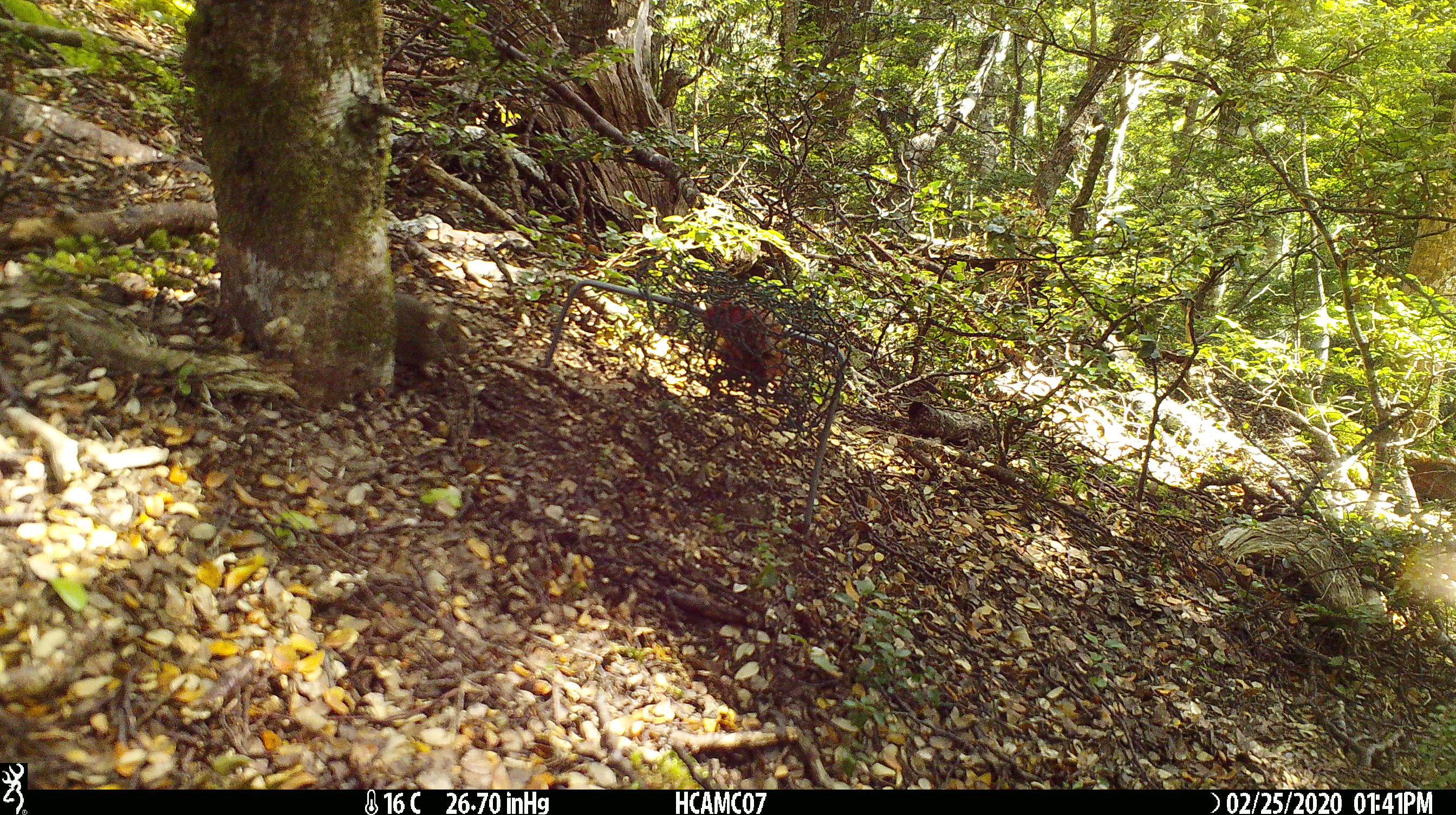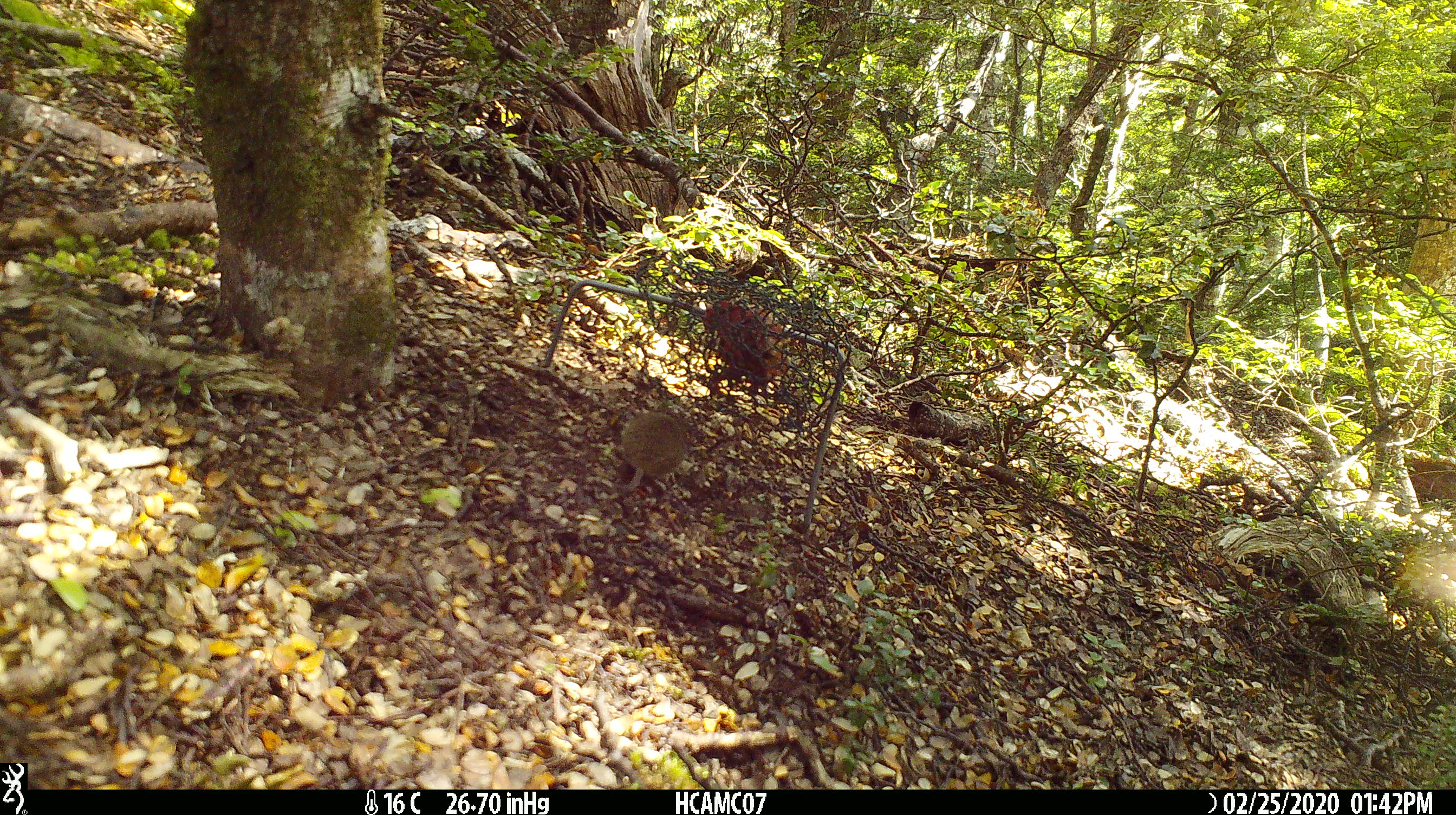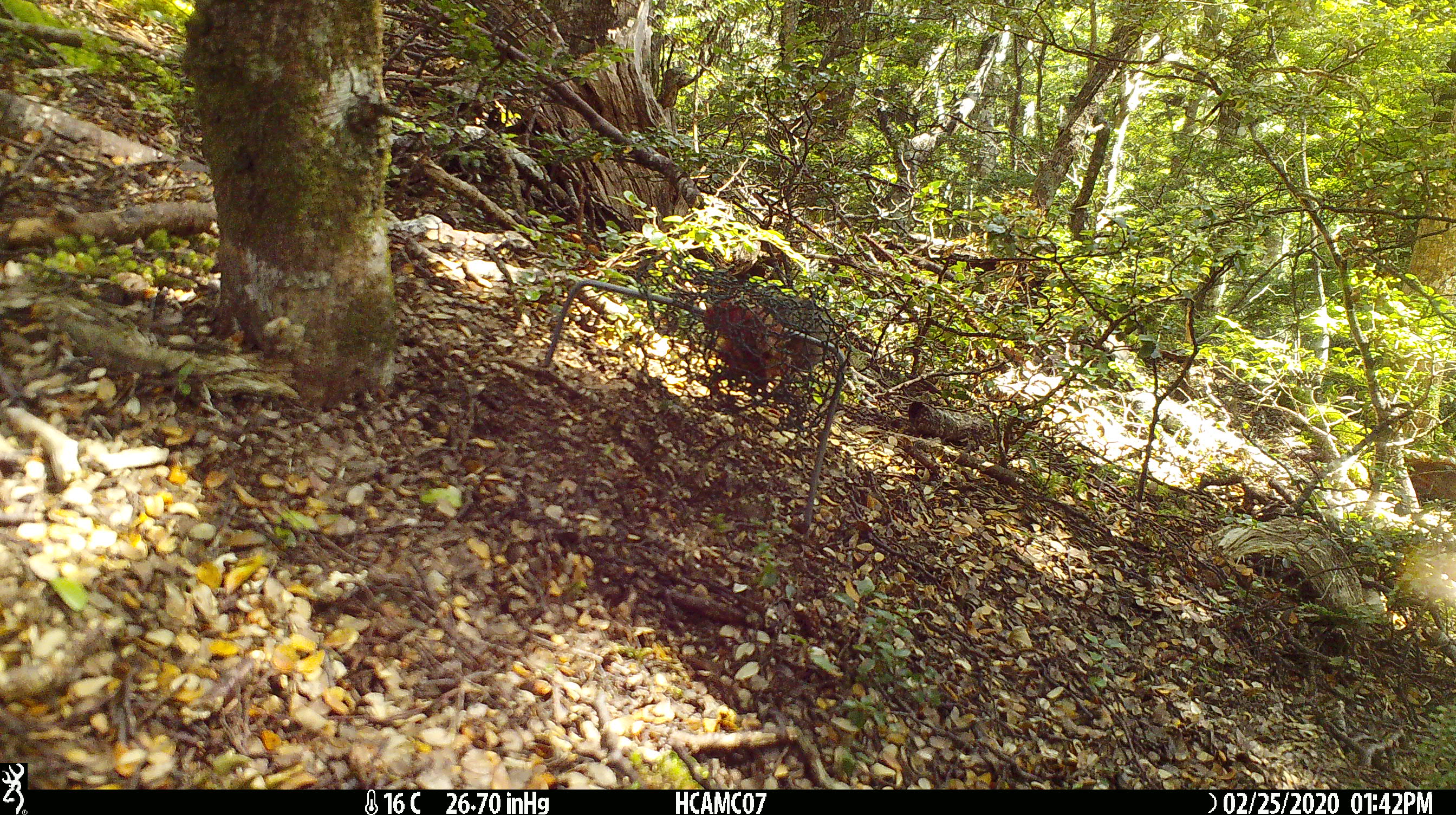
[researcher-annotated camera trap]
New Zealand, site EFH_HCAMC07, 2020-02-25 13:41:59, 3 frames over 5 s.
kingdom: Animalia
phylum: Chordata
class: Mammalia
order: Rodentia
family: Muridae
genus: Mus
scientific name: Mus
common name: mouse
Mouse (Mus).